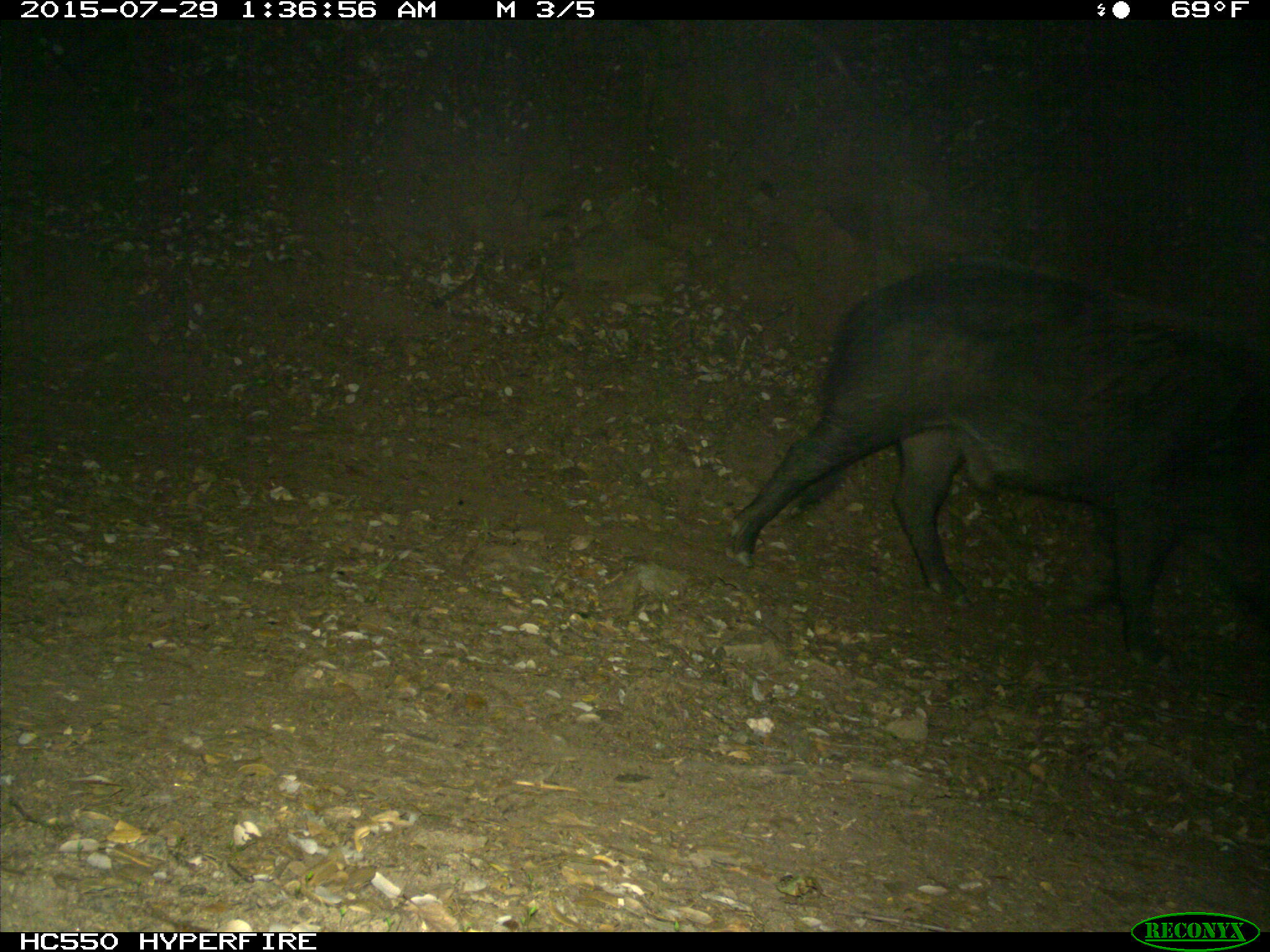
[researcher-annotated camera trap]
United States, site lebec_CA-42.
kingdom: Animalia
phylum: Chordata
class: Mammalia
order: Artiodactyla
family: Suidae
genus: Sus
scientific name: Sus scrofa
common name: wild boar